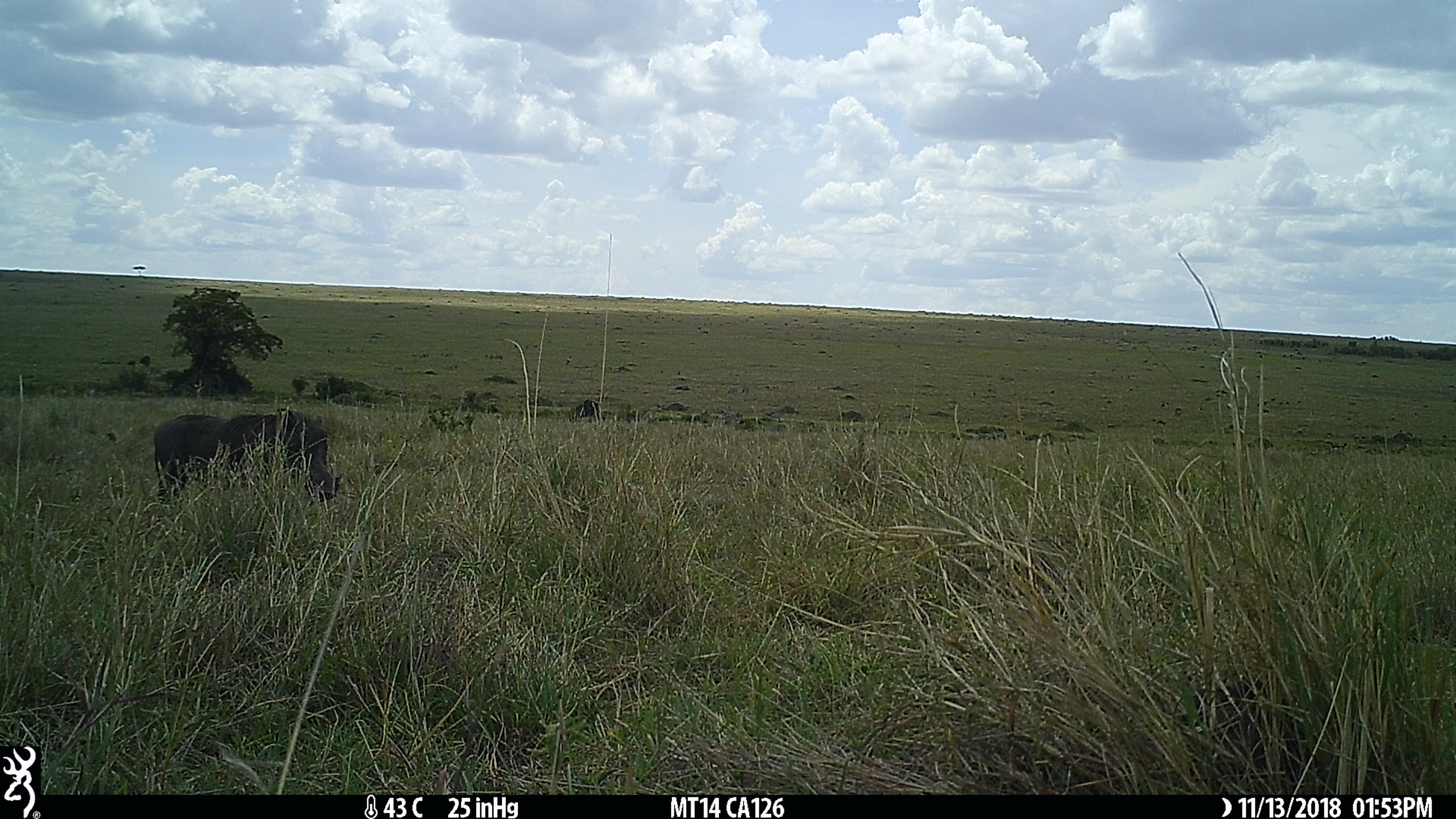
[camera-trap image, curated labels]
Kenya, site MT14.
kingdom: Animalia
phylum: Chordata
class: Mammalia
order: Artiodactyla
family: Suidae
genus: Phacochoerus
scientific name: Phacochoerus africanus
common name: common warthog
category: warthog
Warthog (common warthog) (Phacochoerus africanus).